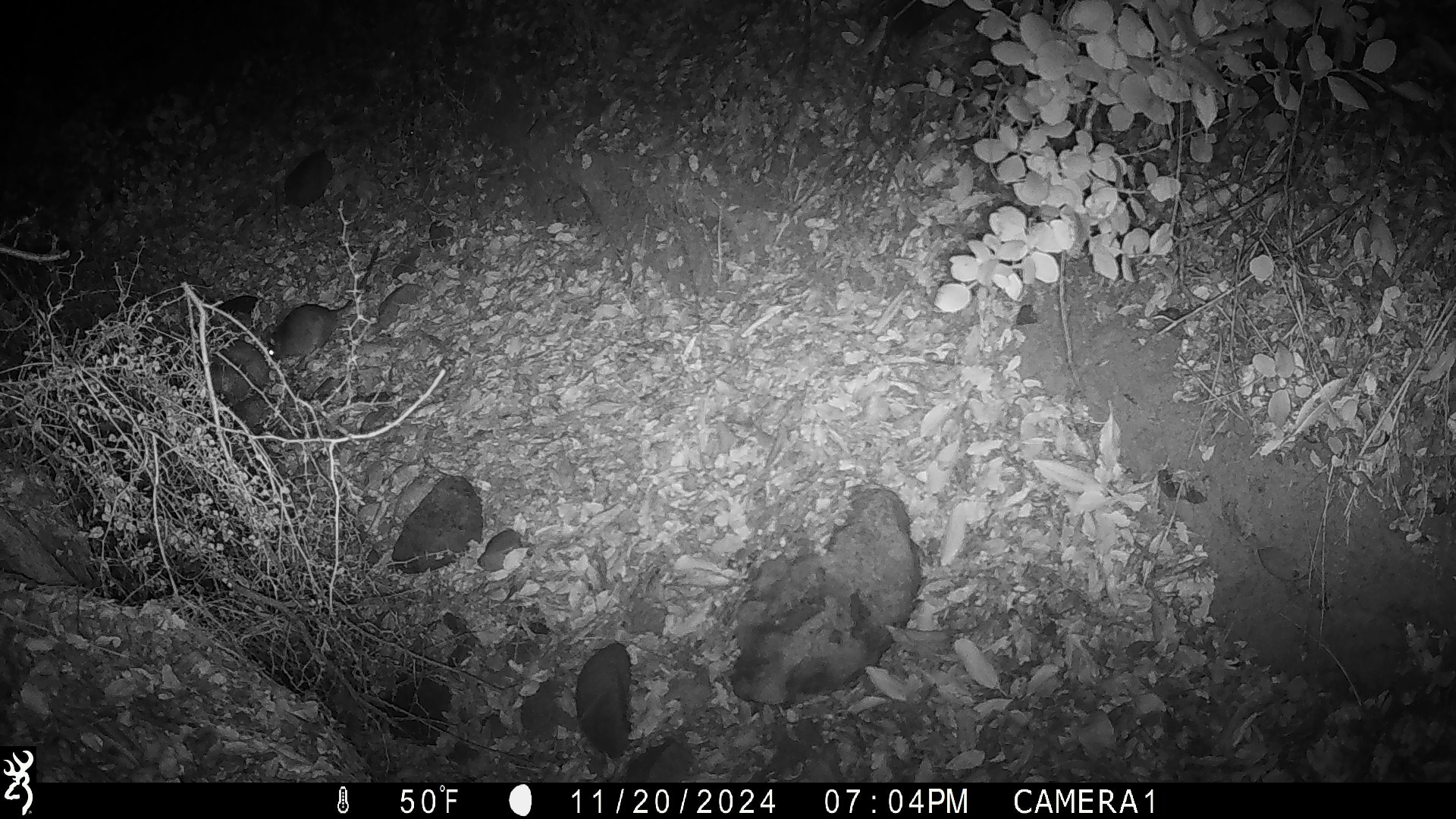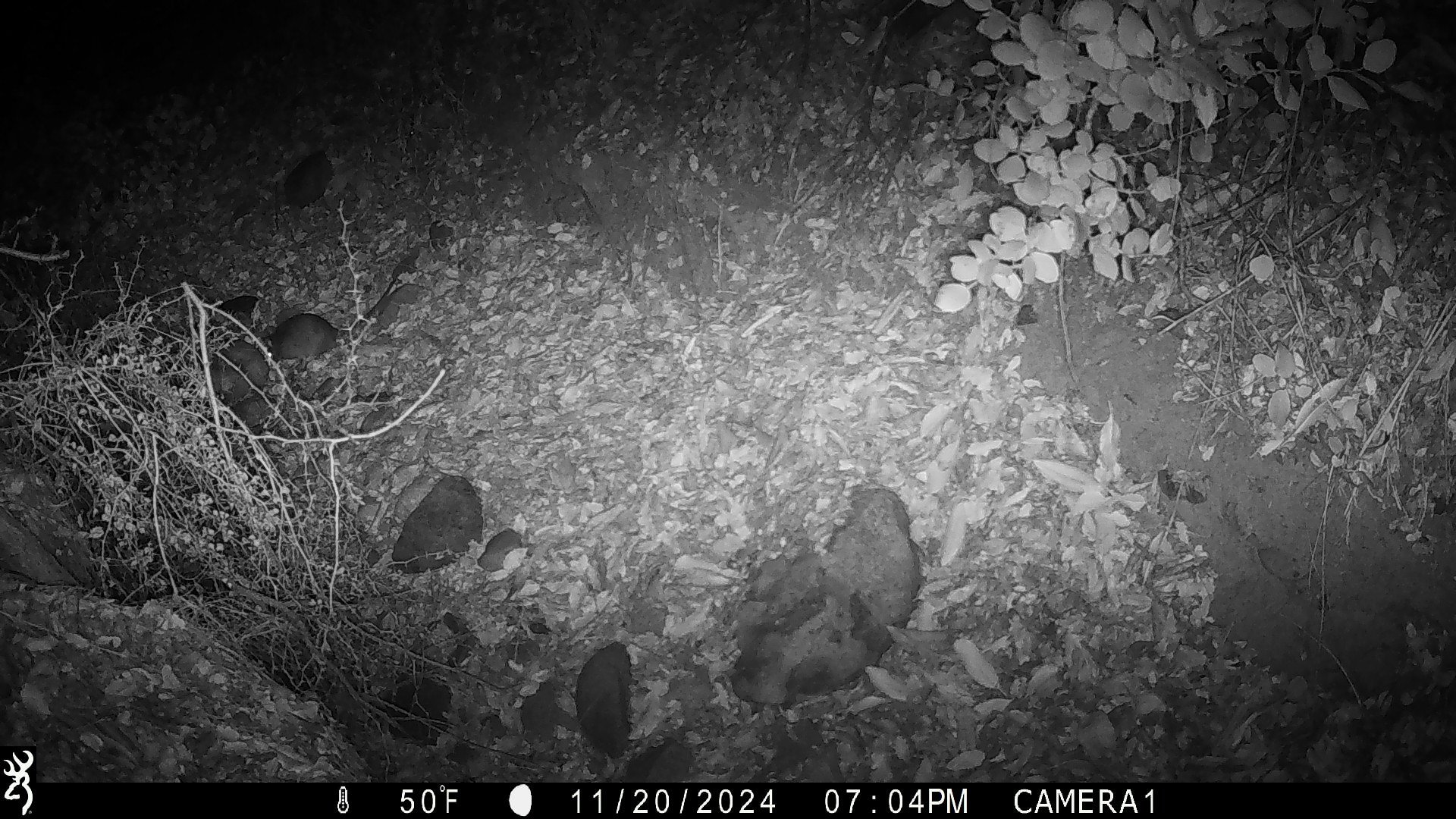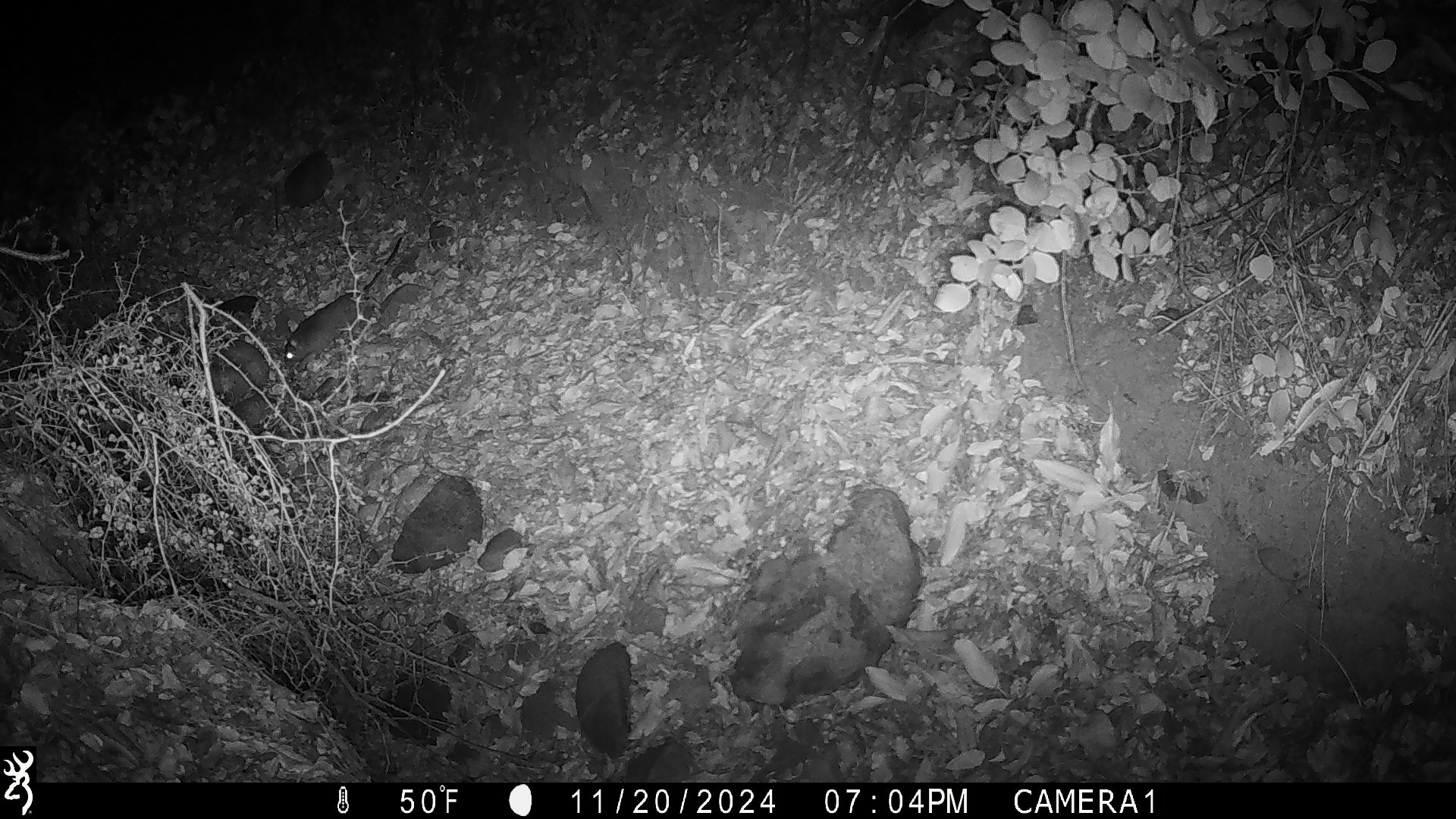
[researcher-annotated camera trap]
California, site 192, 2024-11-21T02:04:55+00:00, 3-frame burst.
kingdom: Animalia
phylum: Chordata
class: Mammalia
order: Rodentia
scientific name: Rodentia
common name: mouse or rat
Mouse or rat (Rodentia).